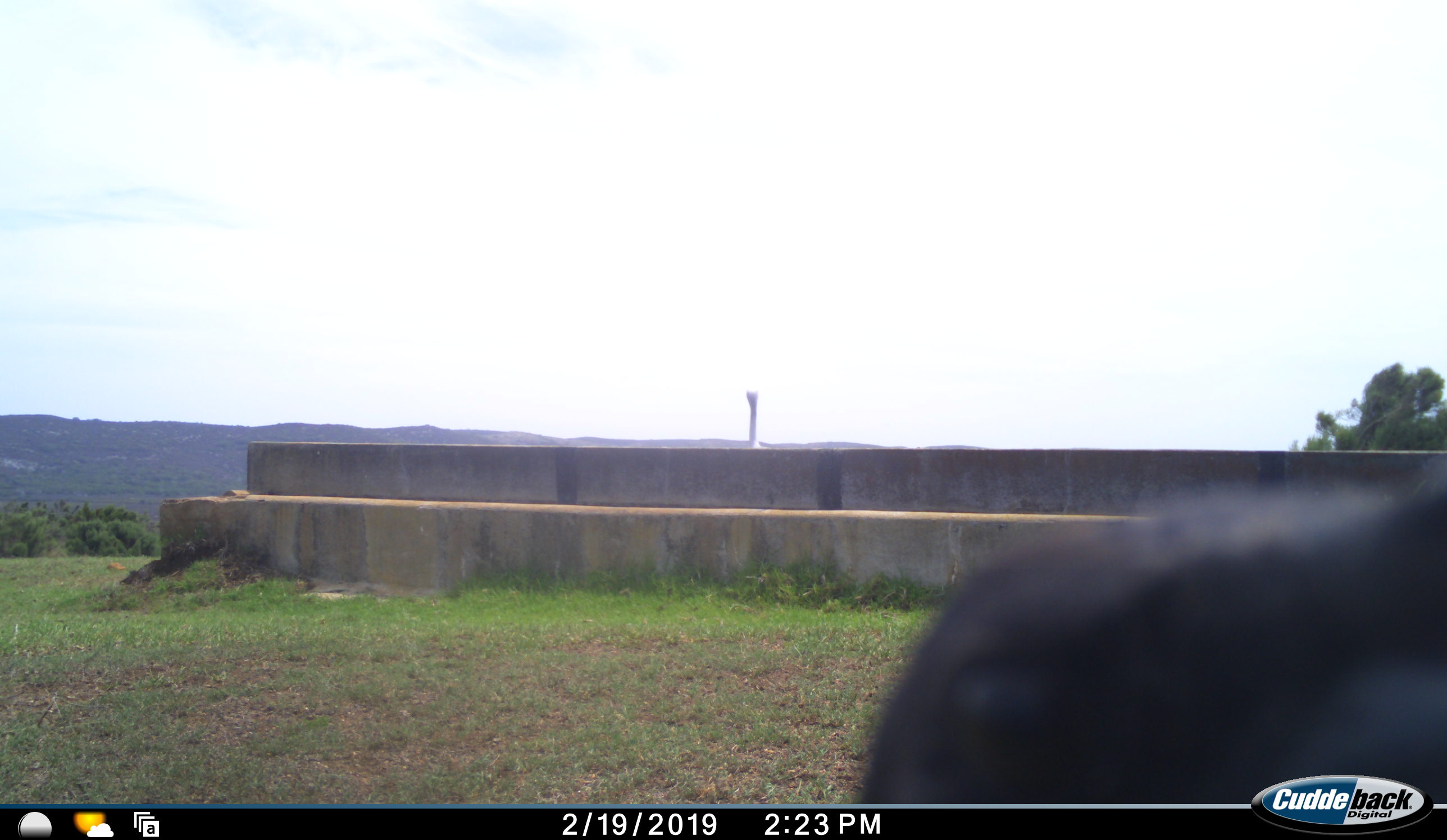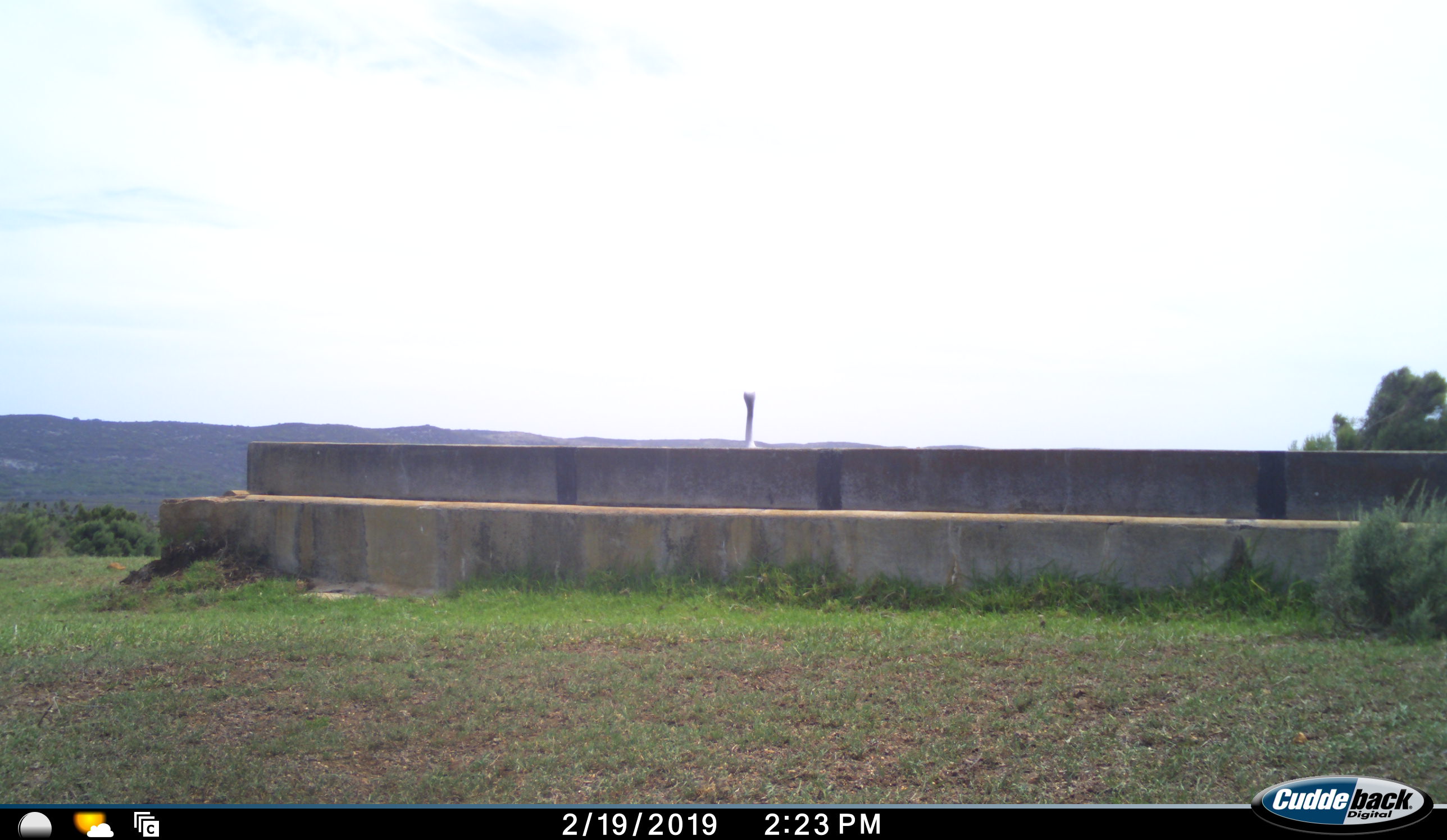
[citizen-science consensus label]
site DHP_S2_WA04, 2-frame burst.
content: unidentified animal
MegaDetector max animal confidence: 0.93